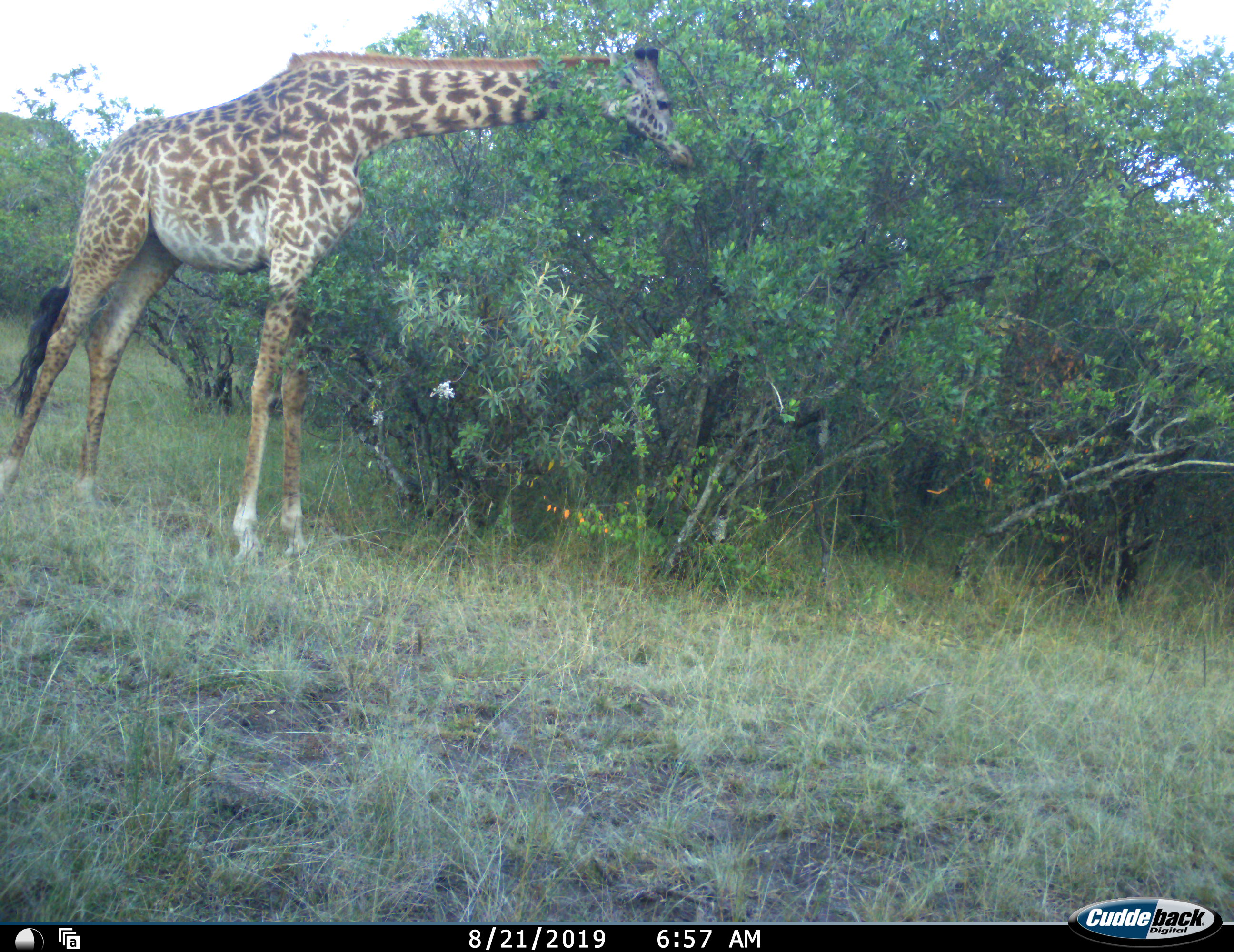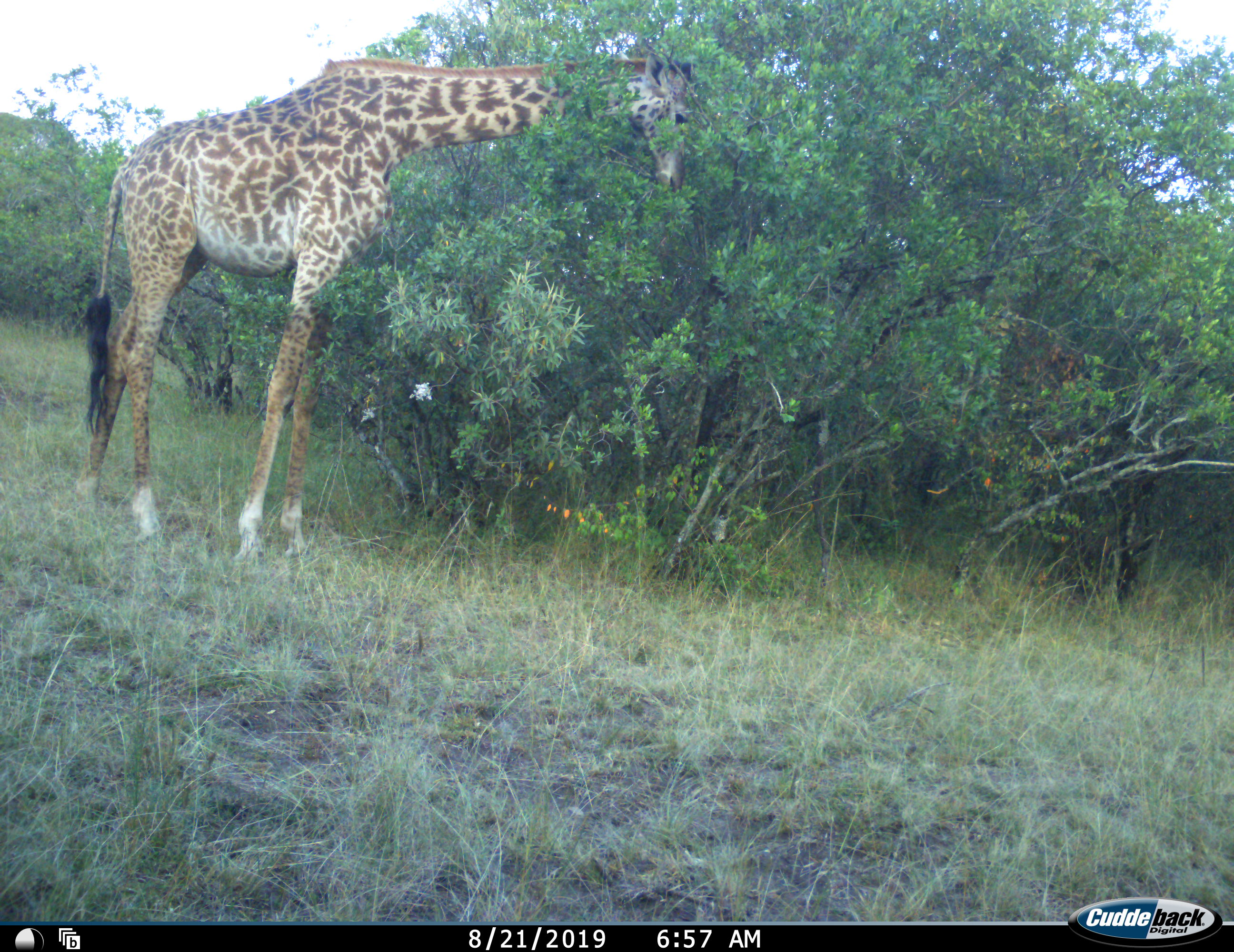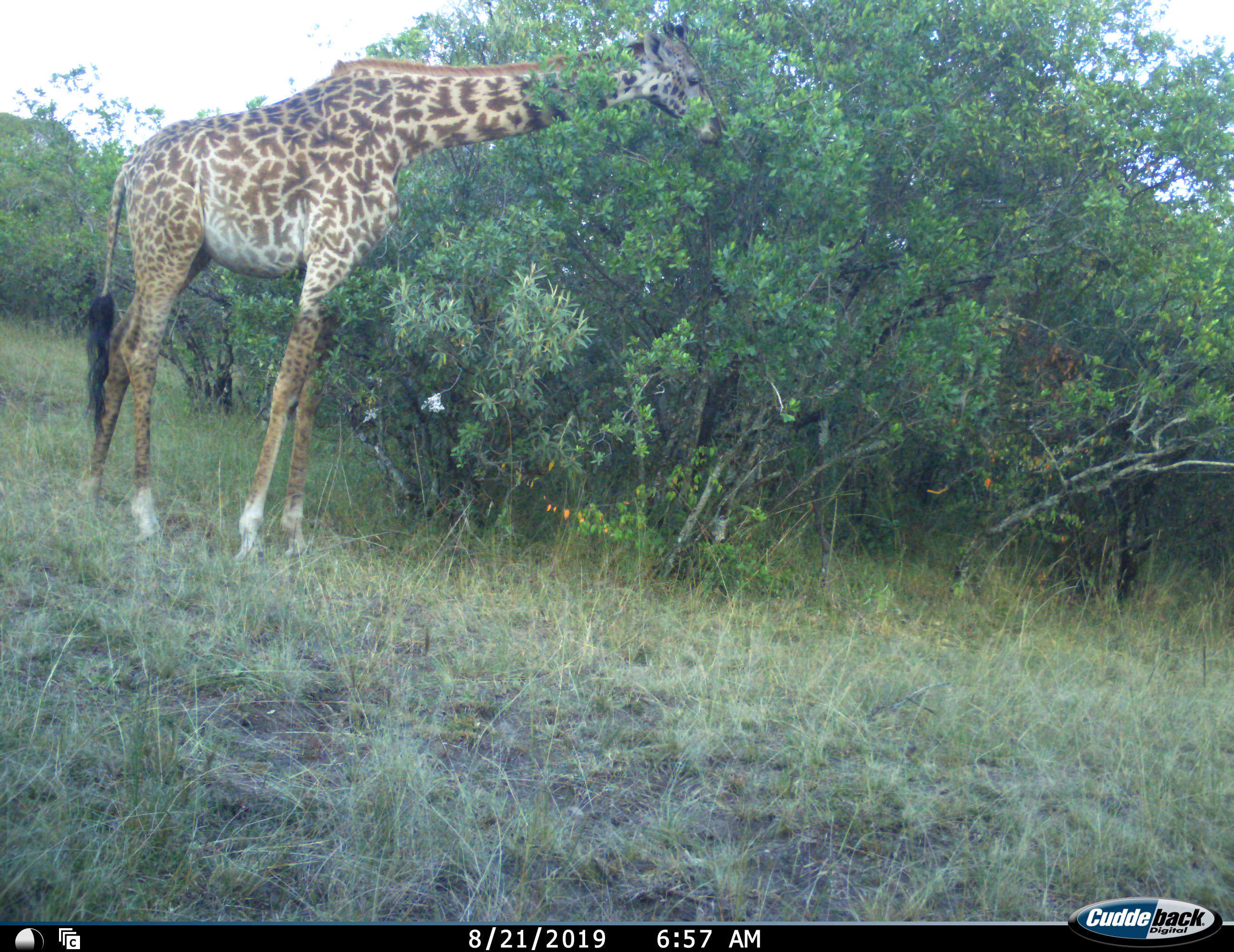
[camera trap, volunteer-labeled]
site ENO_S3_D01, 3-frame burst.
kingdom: Animalia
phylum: Chordata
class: Mammalia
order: Artiodactyla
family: Giraffidae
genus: Giraffa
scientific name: Giraffa camelopardalis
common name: giraffe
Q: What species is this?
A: Giraffe (Giraffa camelopardalis).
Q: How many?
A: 1.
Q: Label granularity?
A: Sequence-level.